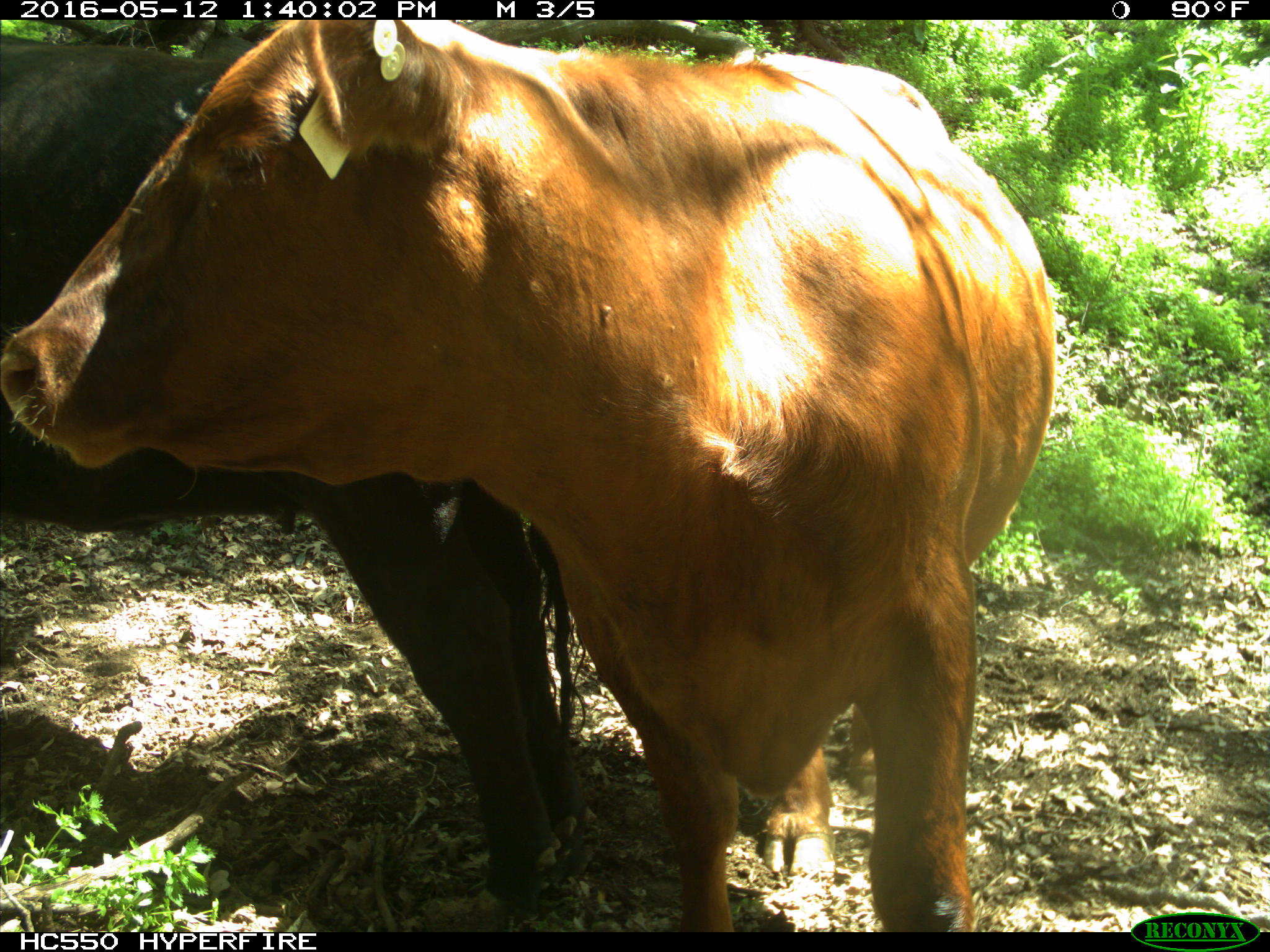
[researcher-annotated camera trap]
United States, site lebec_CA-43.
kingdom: Animalia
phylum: Chordata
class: Mammalia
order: Artiodactyla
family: Bovidae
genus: Bos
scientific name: Bos taurus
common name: domestic cow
Bos taurus (domestic cow).